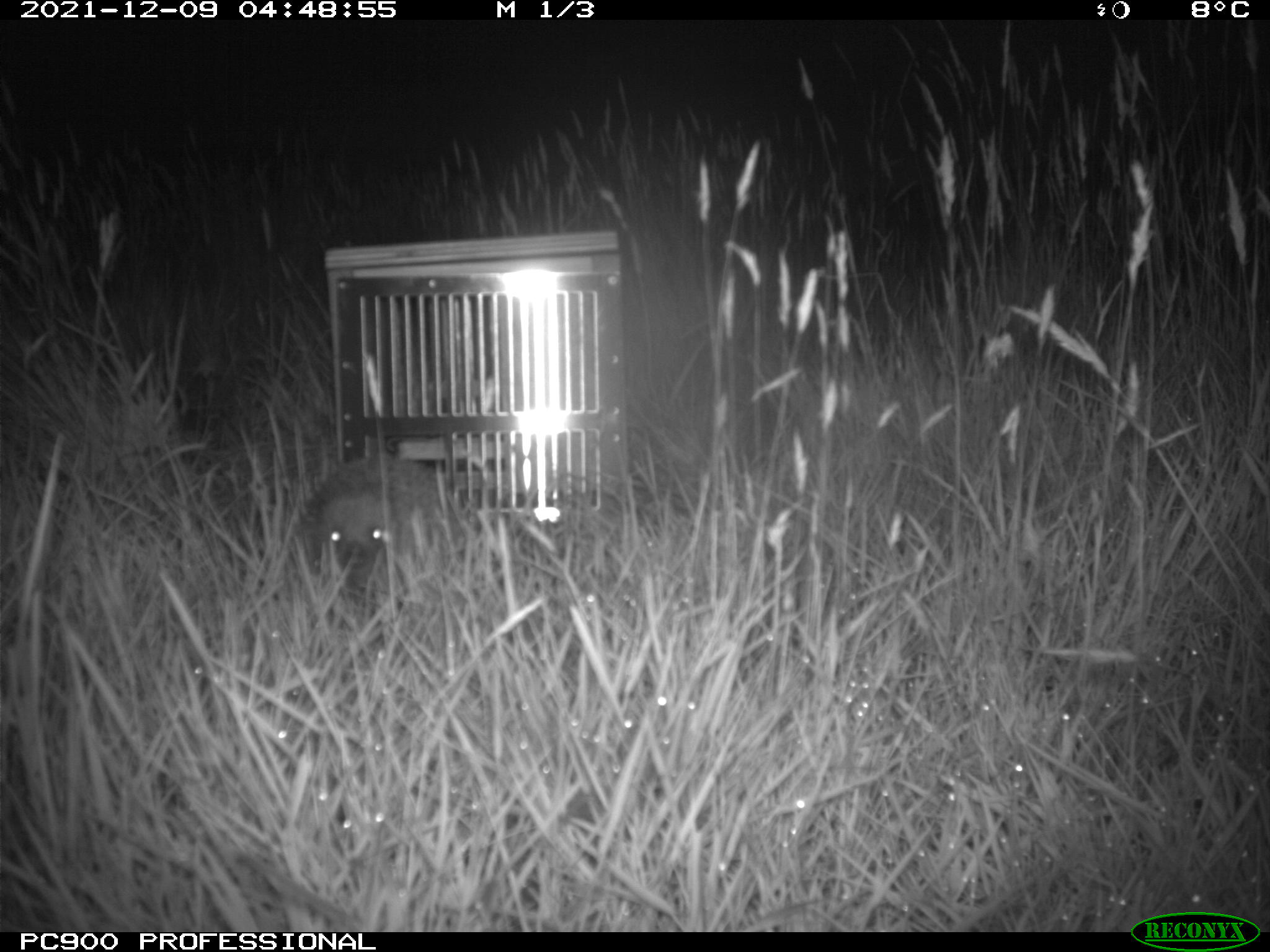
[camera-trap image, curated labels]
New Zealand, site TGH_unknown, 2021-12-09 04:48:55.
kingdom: Animalia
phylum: Chordata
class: Mammalia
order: Eulipotyphla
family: Erinaceidae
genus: Erinaceus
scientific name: Erinaceus europaeus europaeus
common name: european hedgehog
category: hedgehog